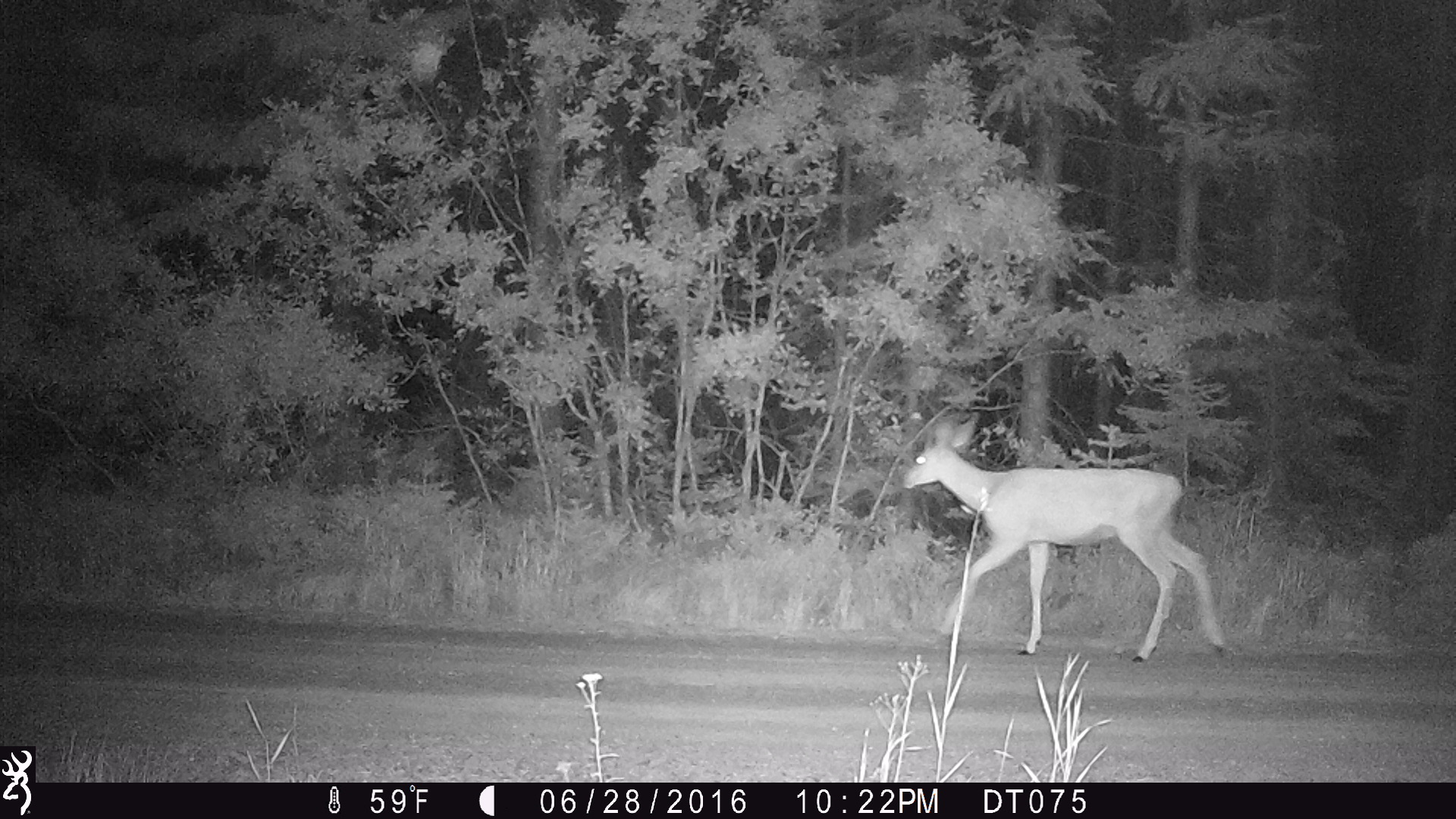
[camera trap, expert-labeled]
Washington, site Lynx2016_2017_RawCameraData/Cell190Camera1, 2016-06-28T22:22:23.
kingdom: Animalia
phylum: Chordata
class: Mammalia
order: Artiodactyla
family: Cervidae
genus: Odocoileus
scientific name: Odocoileus hemionus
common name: mule deer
Odocoileus hemionus (mule deer). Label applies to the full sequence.